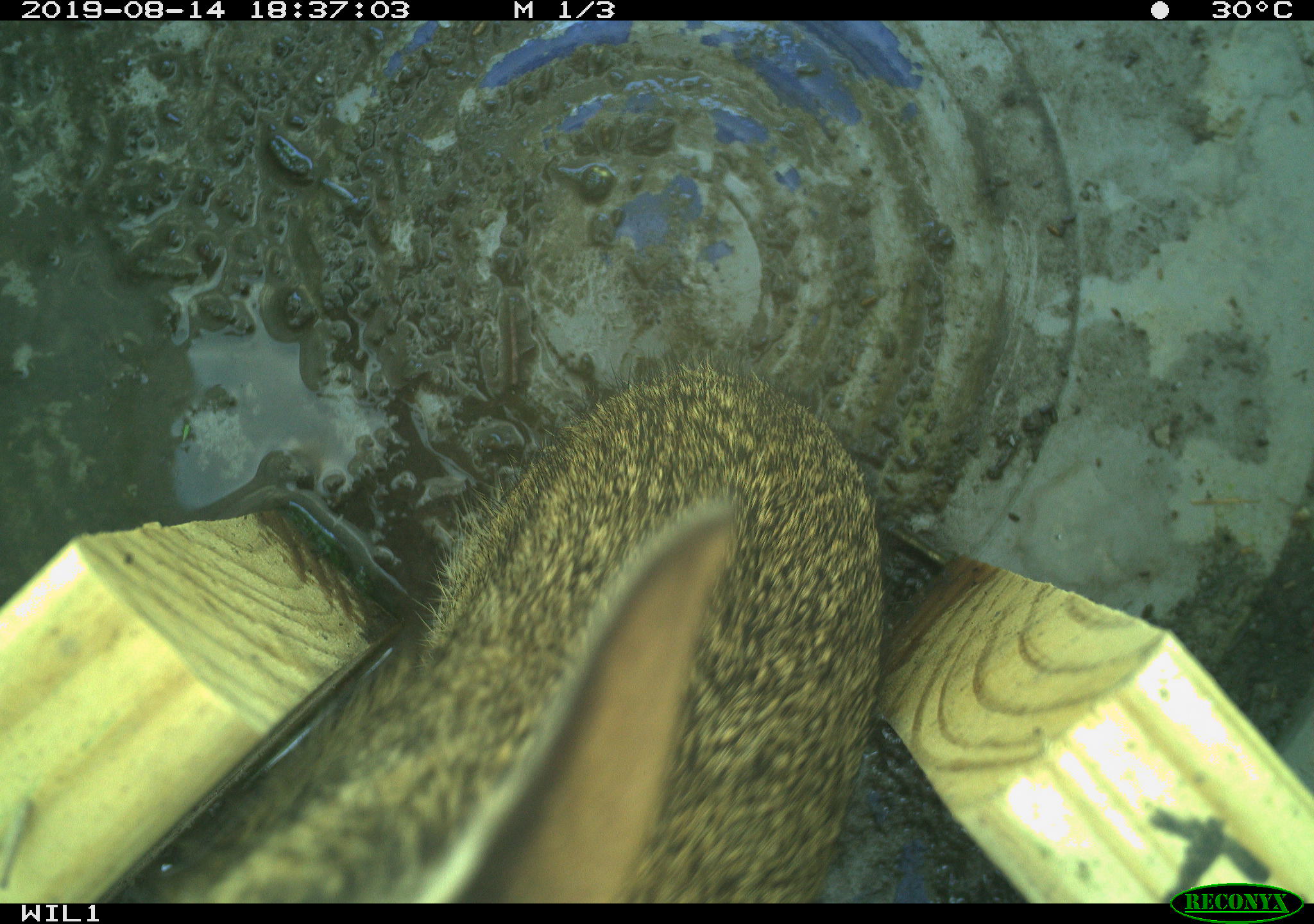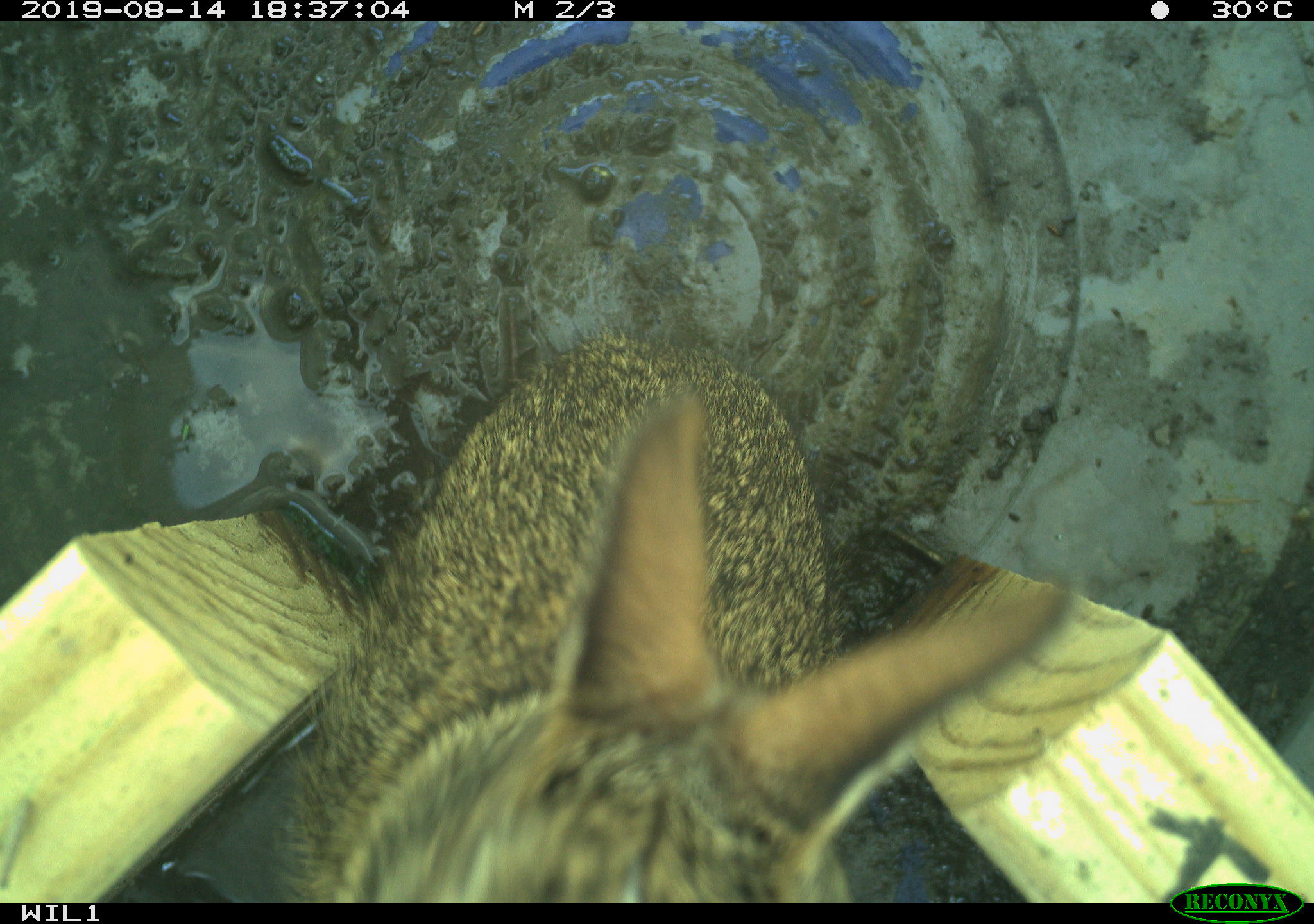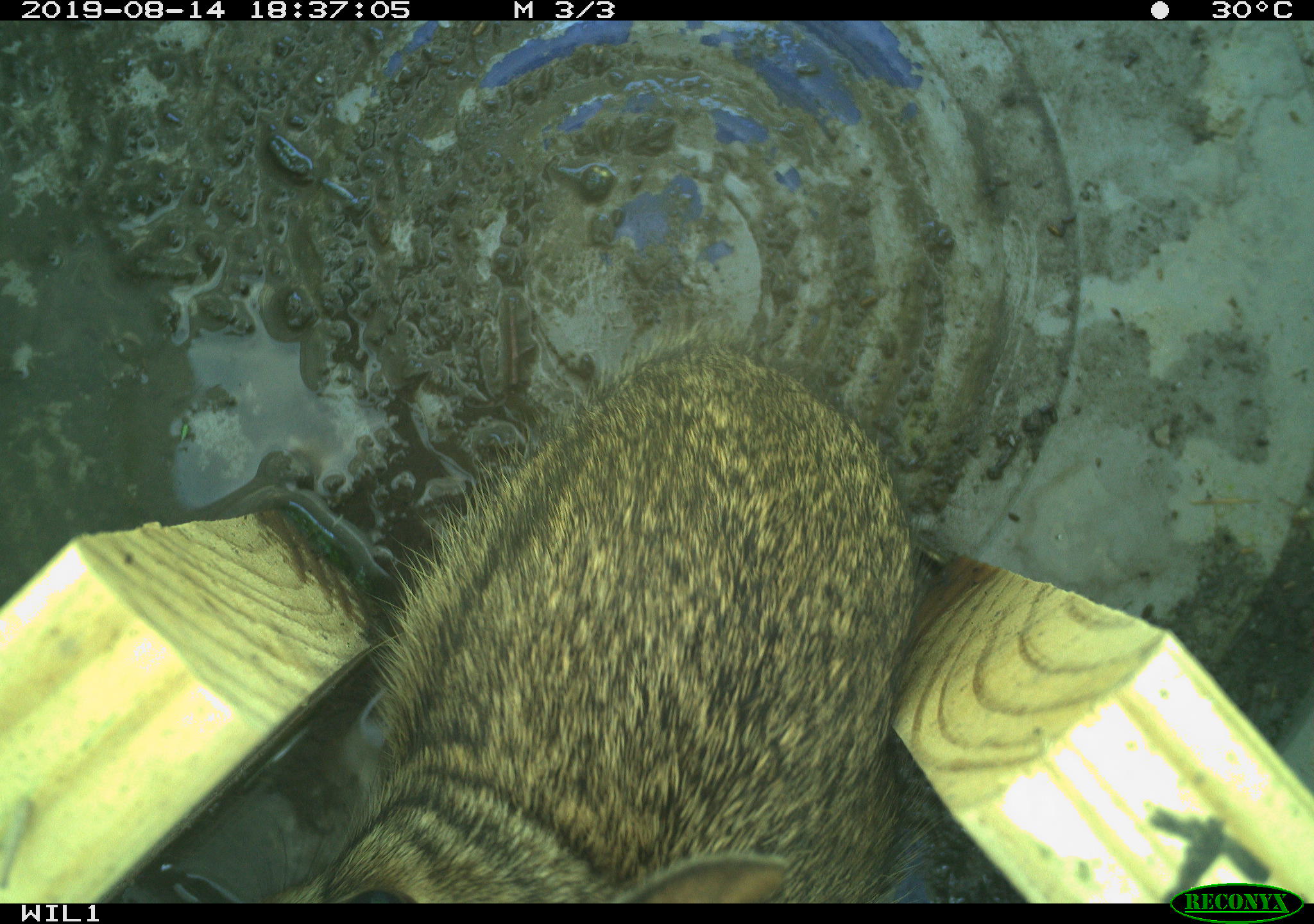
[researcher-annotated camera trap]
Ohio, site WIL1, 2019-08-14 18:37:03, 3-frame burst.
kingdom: Animalia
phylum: Chordata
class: Mammalia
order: Lagomorpha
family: Leporidae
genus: Sylvilagus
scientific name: Sylvilagus floridanus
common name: eastern cottontail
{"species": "eastern cottontail (Sylvilagus floridanus)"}